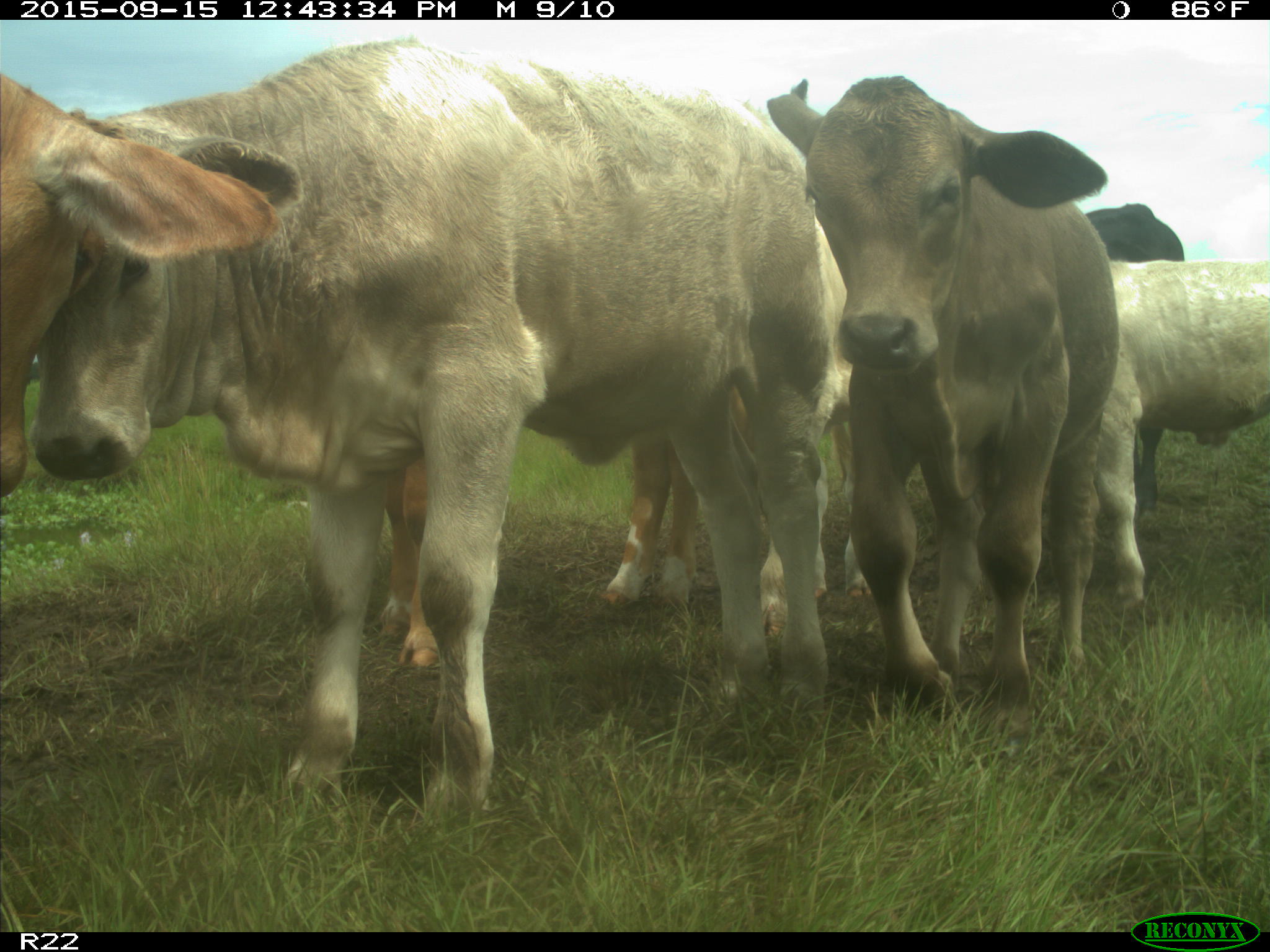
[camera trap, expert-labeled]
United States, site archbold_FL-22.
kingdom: Animalia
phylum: Chordata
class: Mammalia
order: Artiodactyla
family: Bovidae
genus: Bos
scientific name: Bos taurus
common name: domestic cow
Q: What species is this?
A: Bos taurus (domestic cow).